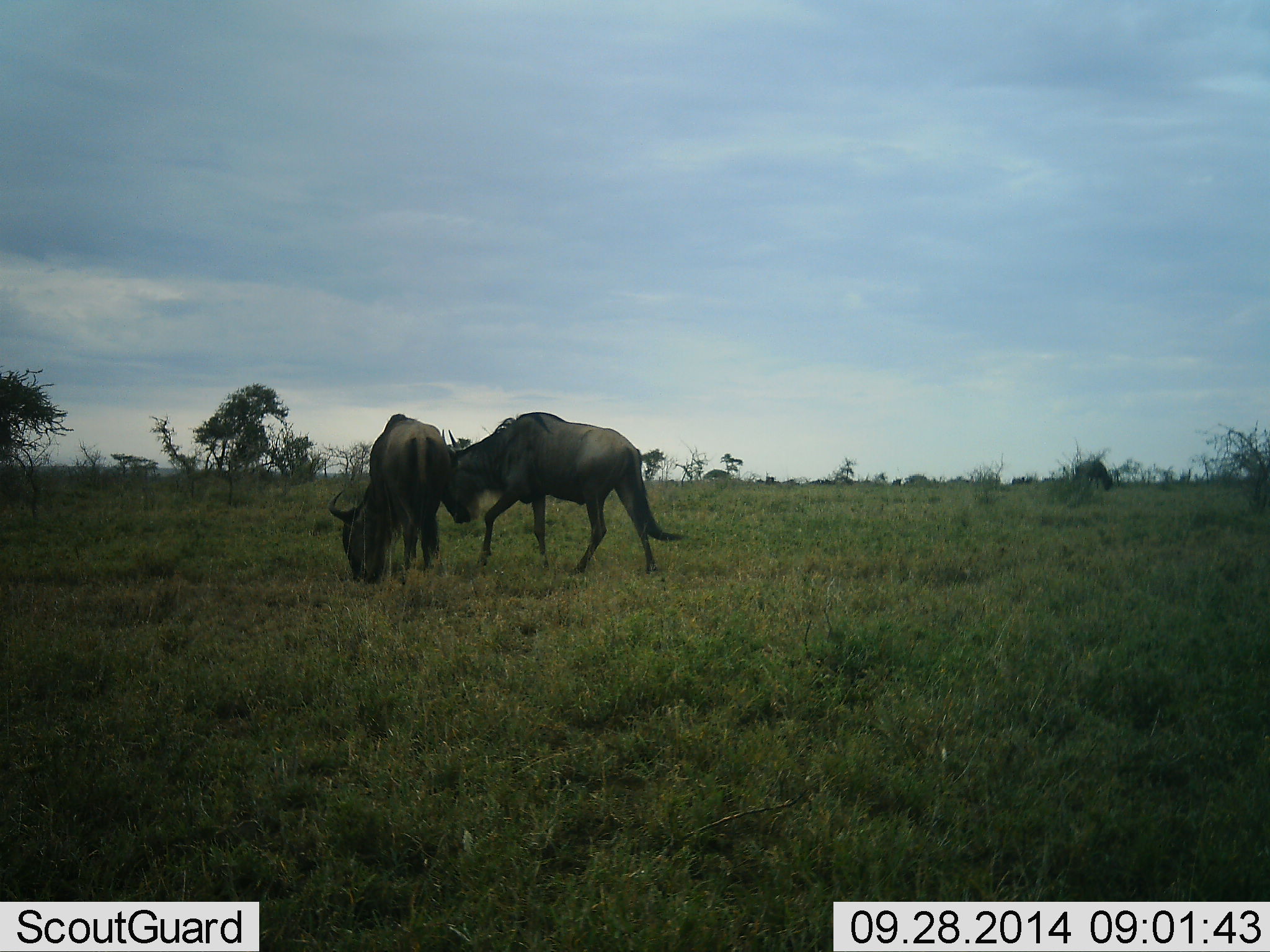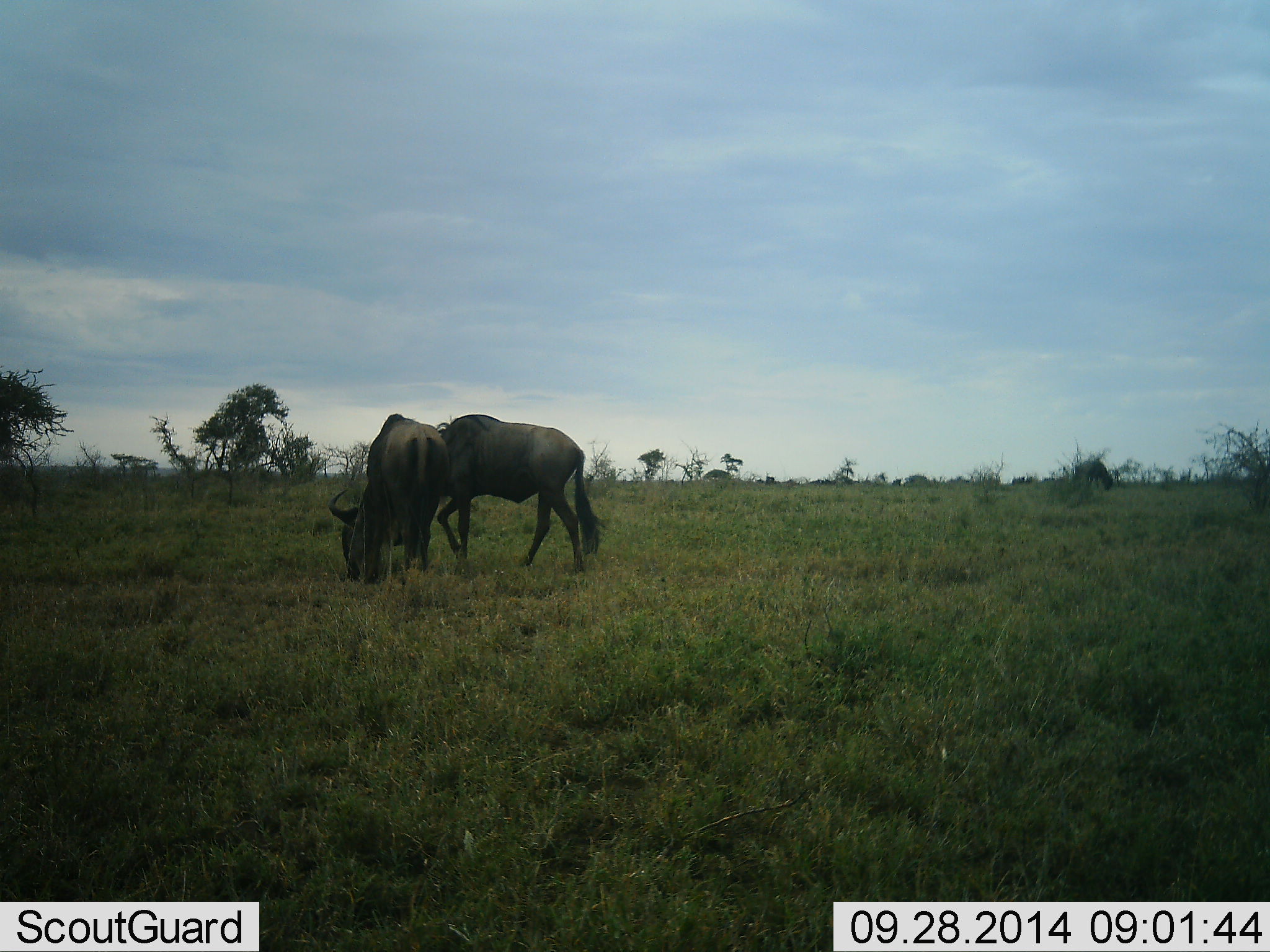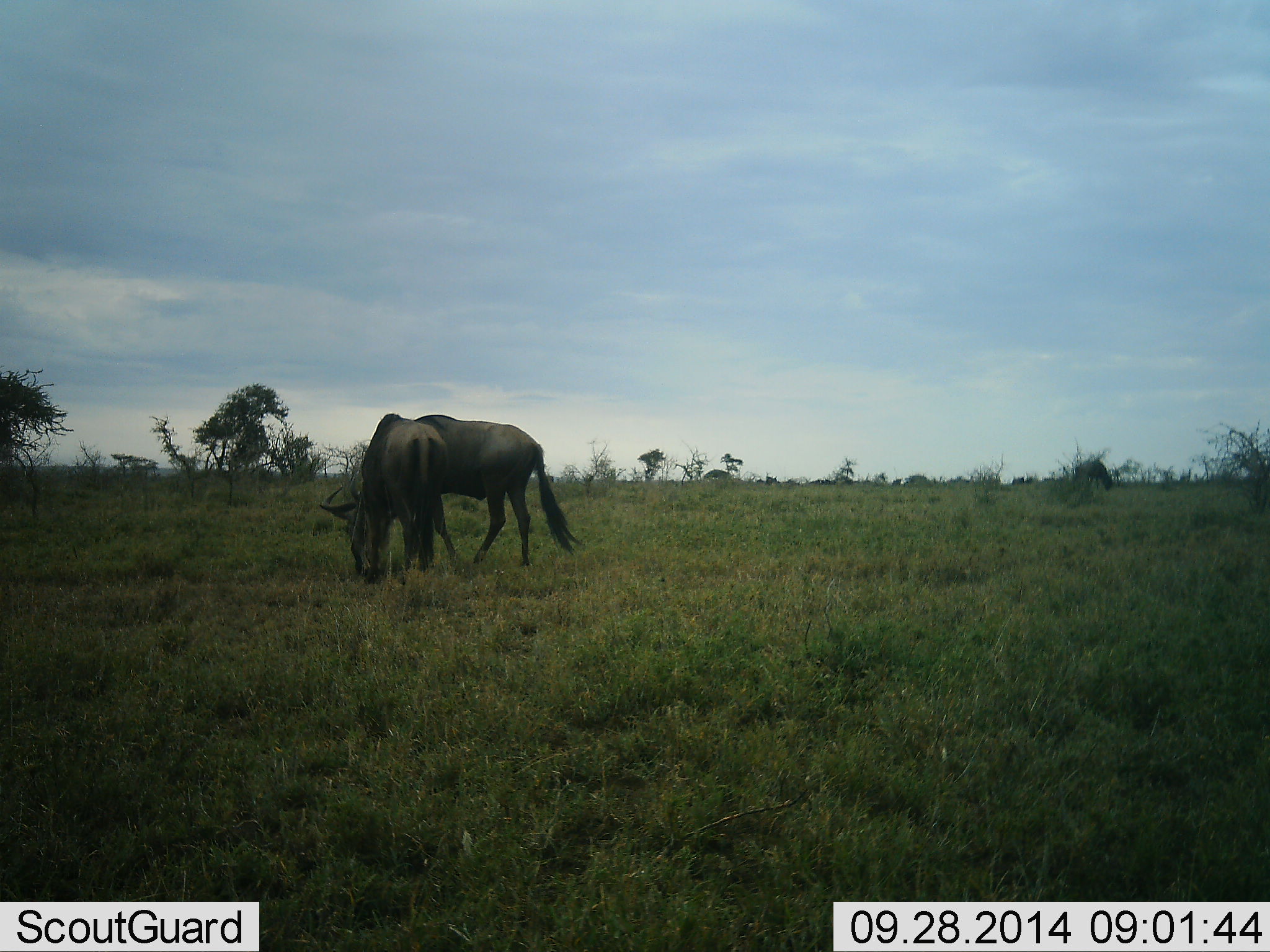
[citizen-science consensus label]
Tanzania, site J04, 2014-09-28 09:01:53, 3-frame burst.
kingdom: Animalia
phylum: Chordata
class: Mammalia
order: Artiodactyla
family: Bovidae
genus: Connochaetes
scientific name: Connochaetes taurinus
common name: blue wildebeest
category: wildebeest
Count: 2.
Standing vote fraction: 10%.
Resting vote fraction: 0%.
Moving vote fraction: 40%.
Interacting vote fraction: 30%.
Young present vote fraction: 0%.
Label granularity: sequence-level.